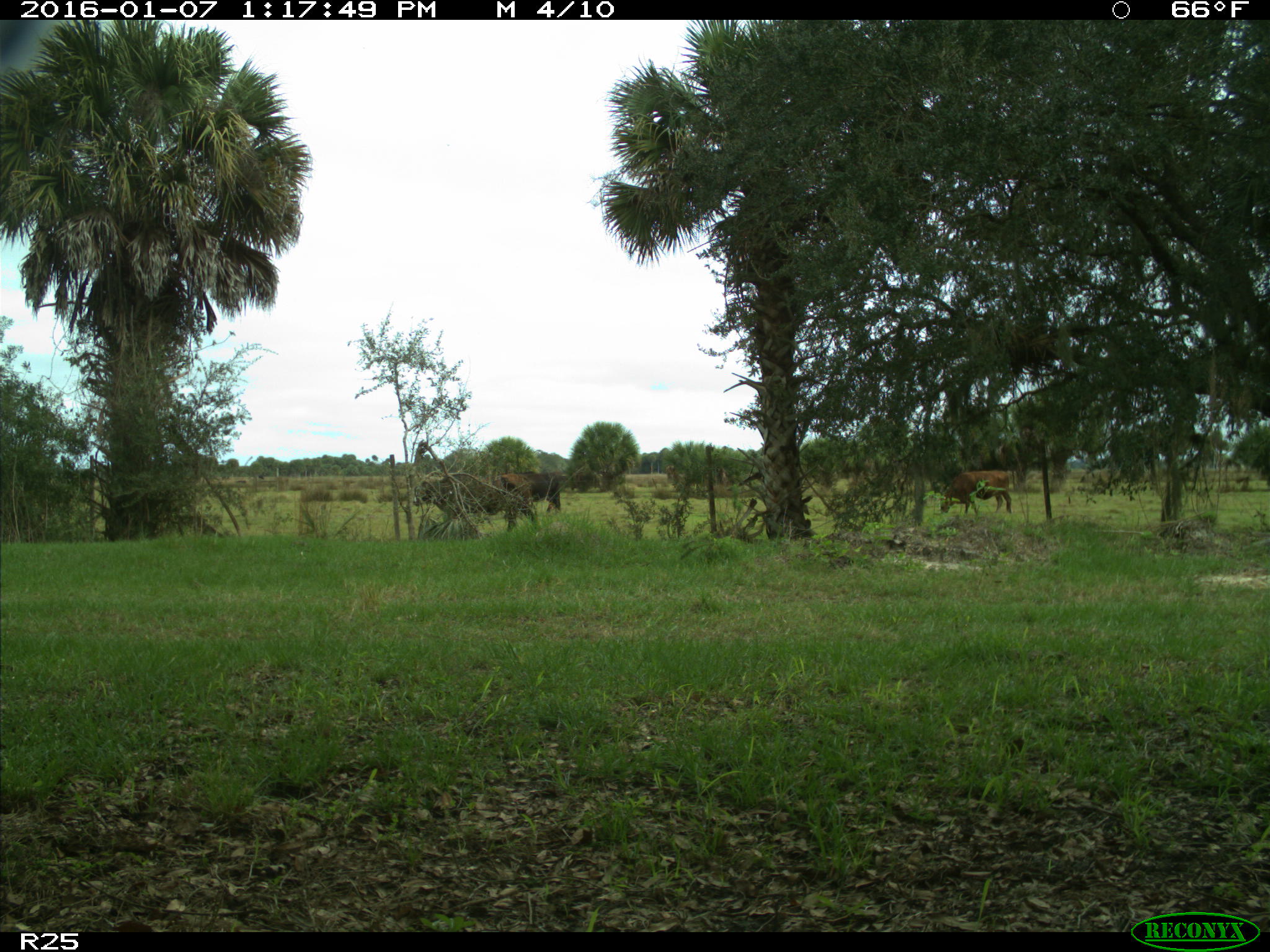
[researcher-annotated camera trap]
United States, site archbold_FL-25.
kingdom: Animalia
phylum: Chordata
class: Mammalia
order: Artiodactyla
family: Bovidae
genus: Bos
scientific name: Bos taurus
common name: domestic cow